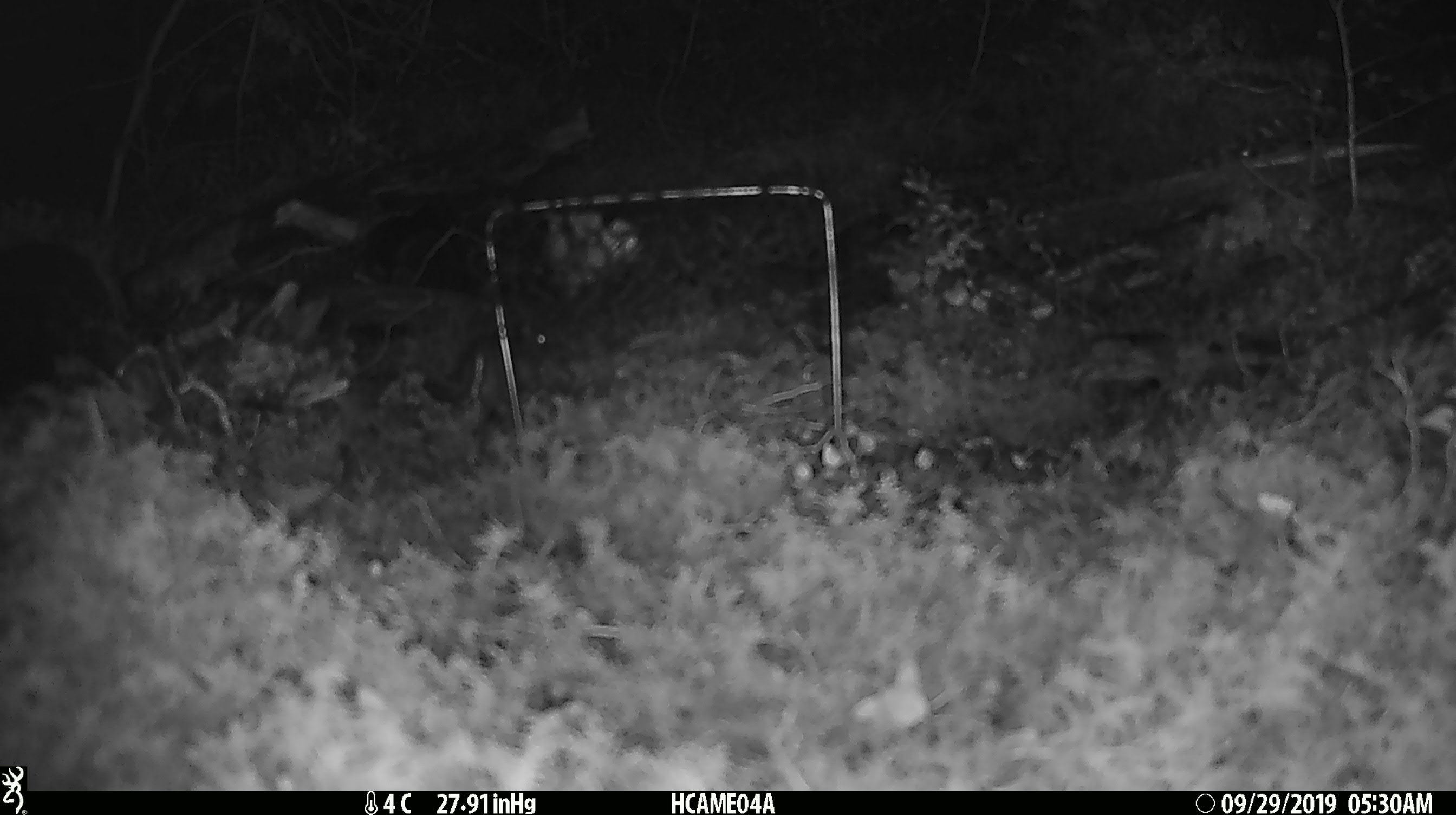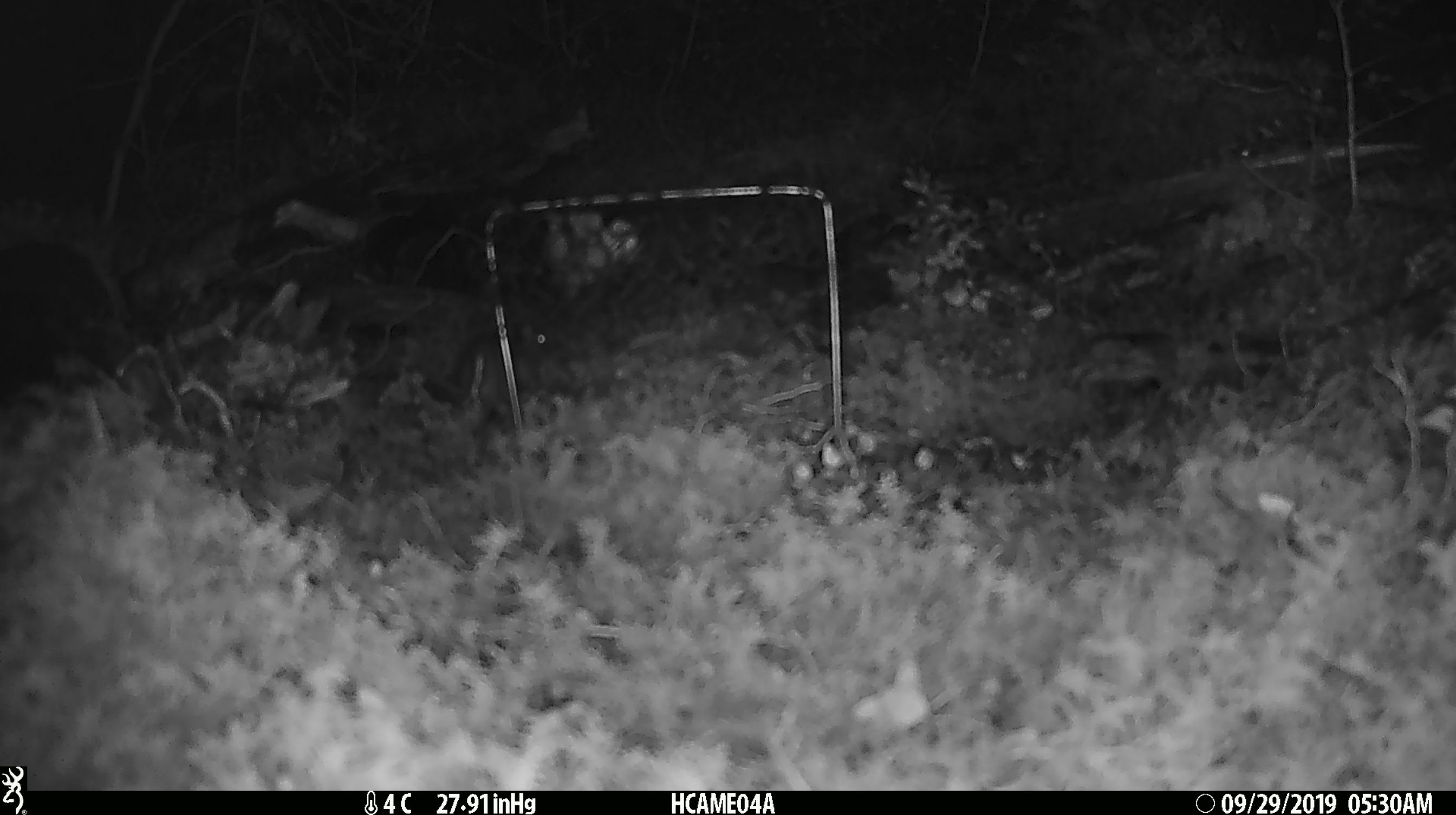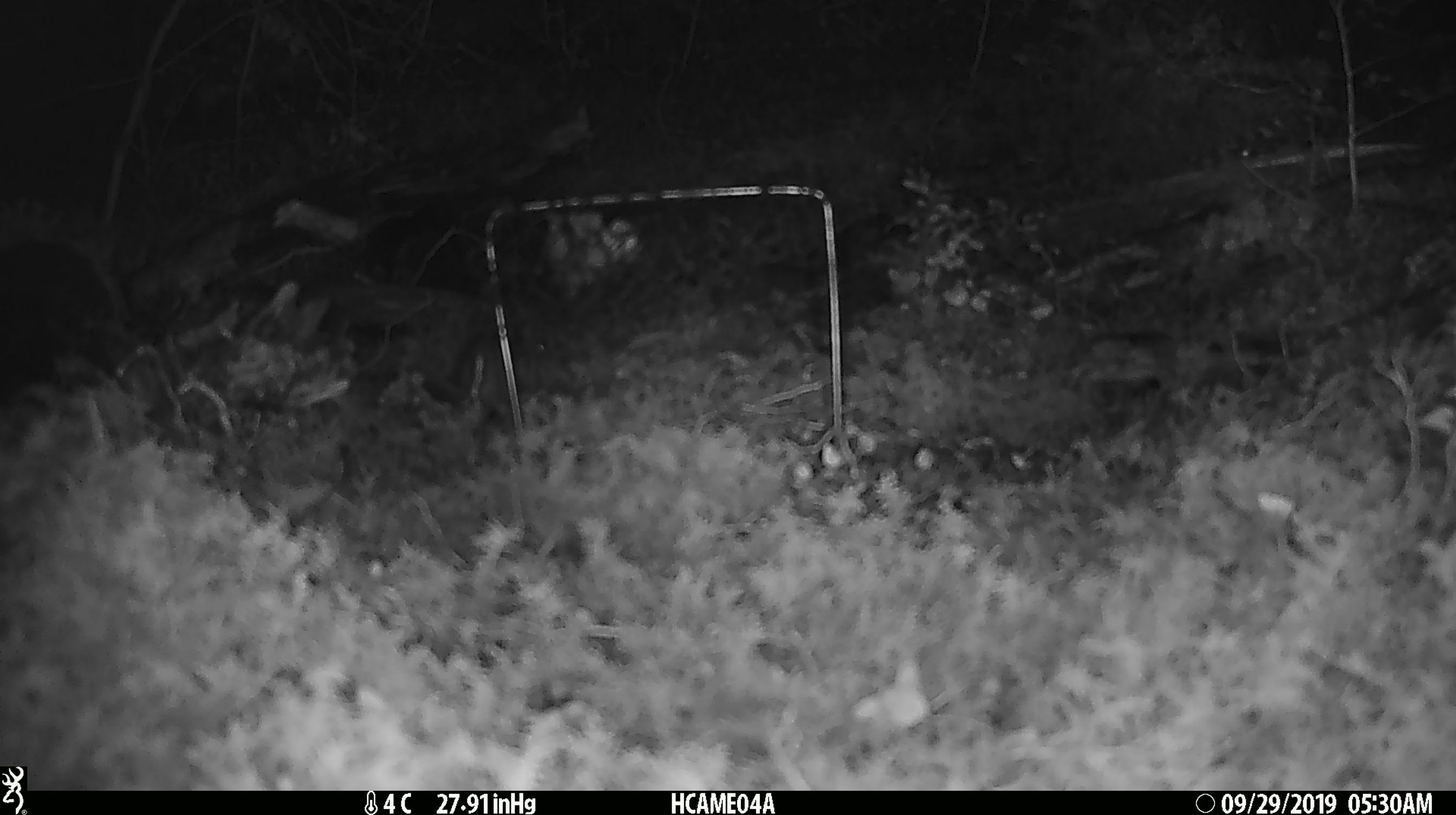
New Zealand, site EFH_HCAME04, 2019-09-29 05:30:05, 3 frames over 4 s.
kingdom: Animalia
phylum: Chordata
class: Mammalia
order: Rodentia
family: Muridae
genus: Mus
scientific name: Mus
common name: mouse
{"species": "mouse (Mus)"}